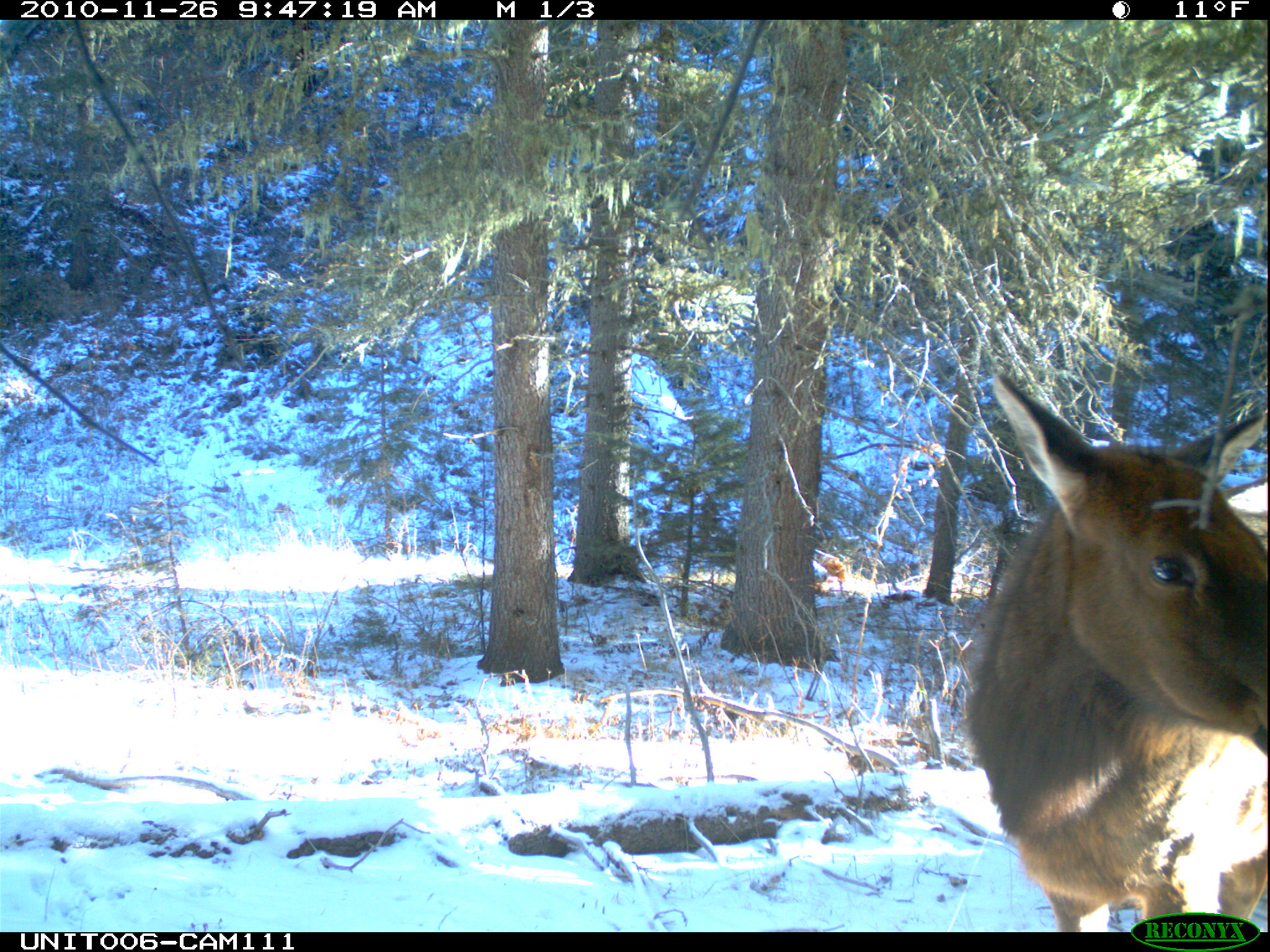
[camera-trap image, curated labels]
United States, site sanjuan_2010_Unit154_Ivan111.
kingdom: Animalia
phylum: Chordata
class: Mammalia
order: Artiodactyla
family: Cervidae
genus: Cervus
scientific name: Cervus elaphus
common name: red deer